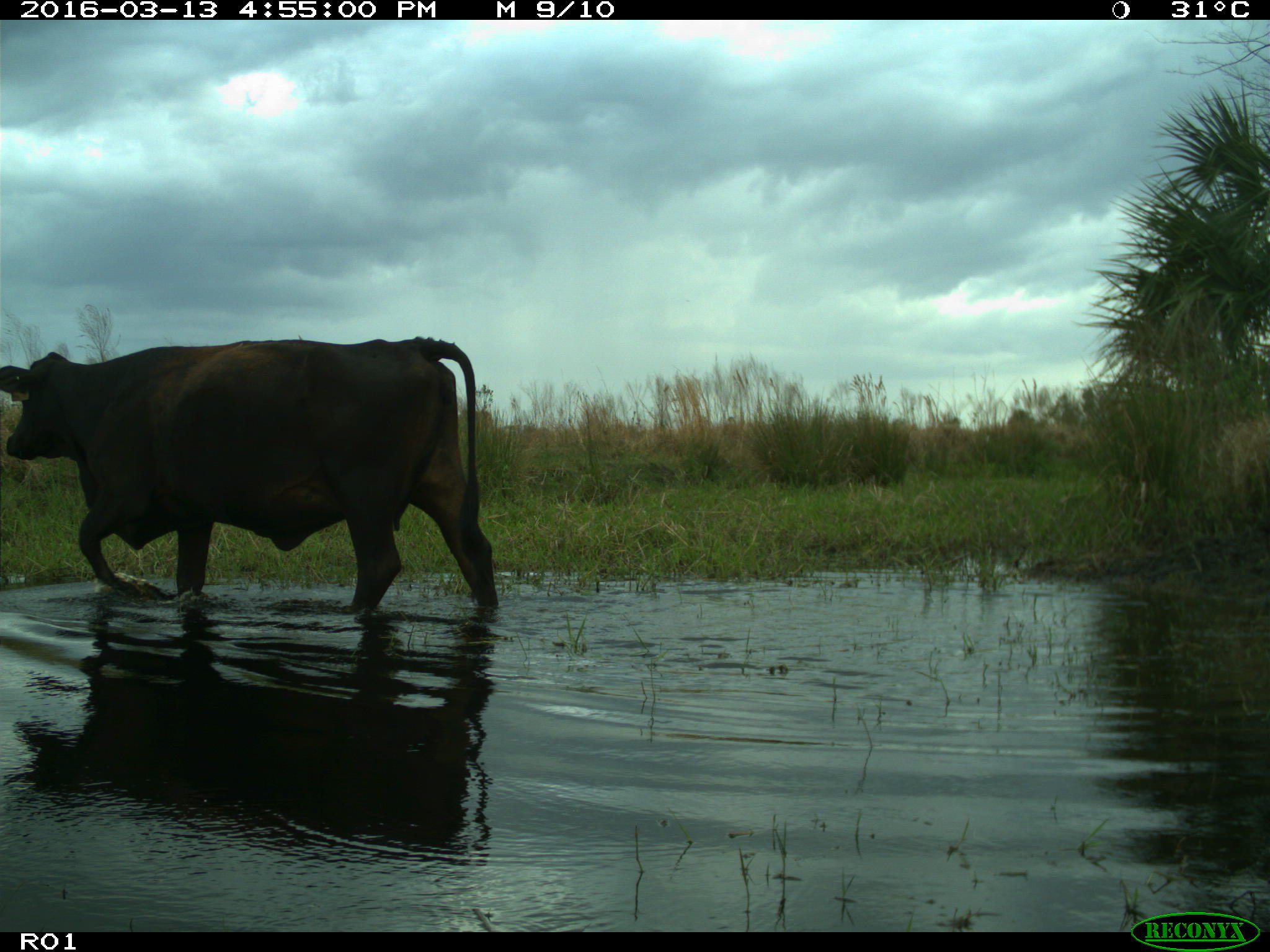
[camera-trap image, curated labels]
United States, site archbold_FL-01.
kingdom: Animalia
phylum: Chordata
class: Mammalia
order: Artiodactyla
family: Bovidae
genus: Bos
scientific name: Bos taurus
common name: domestic cow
Bos taurus (domestic cow).